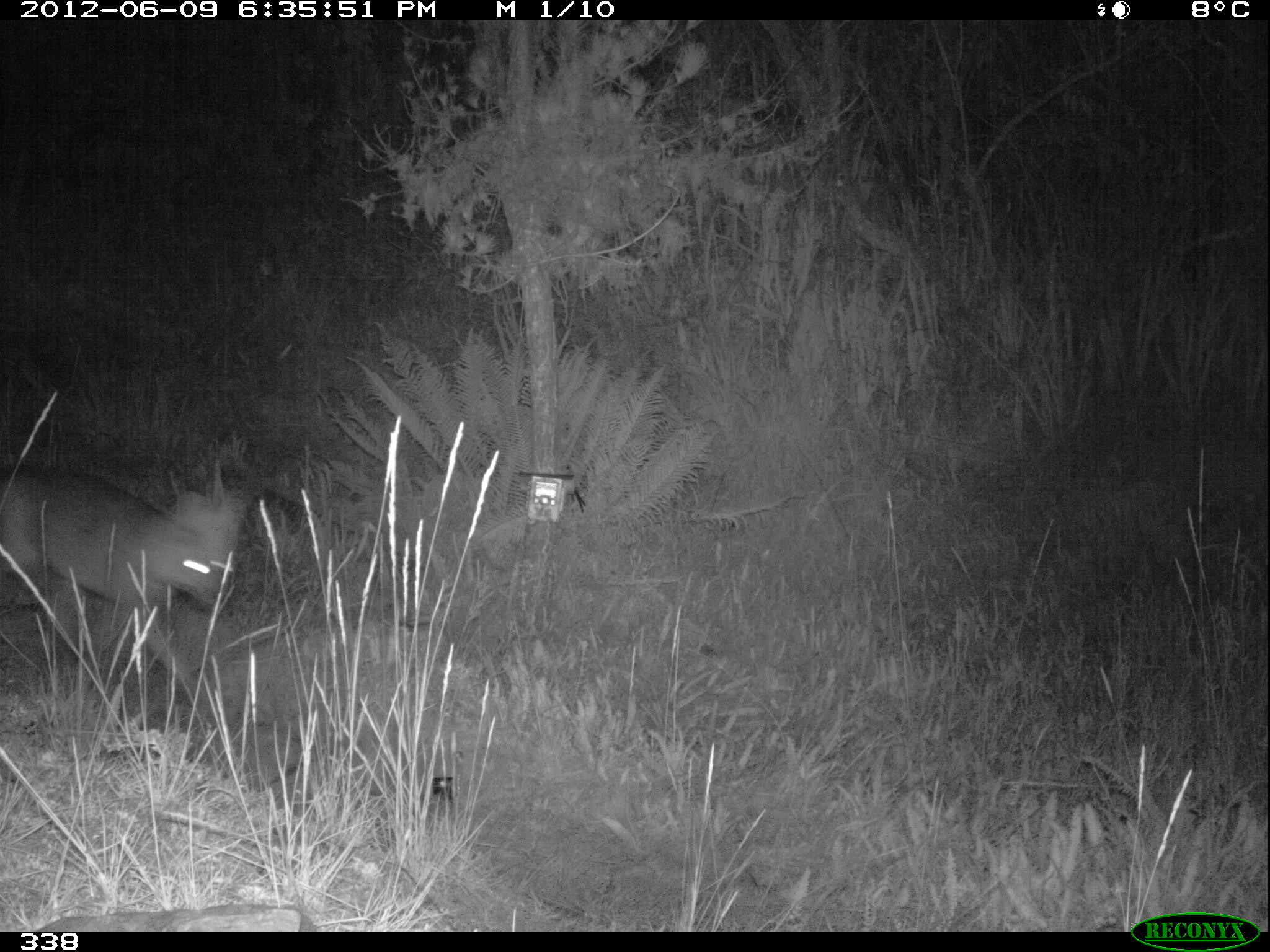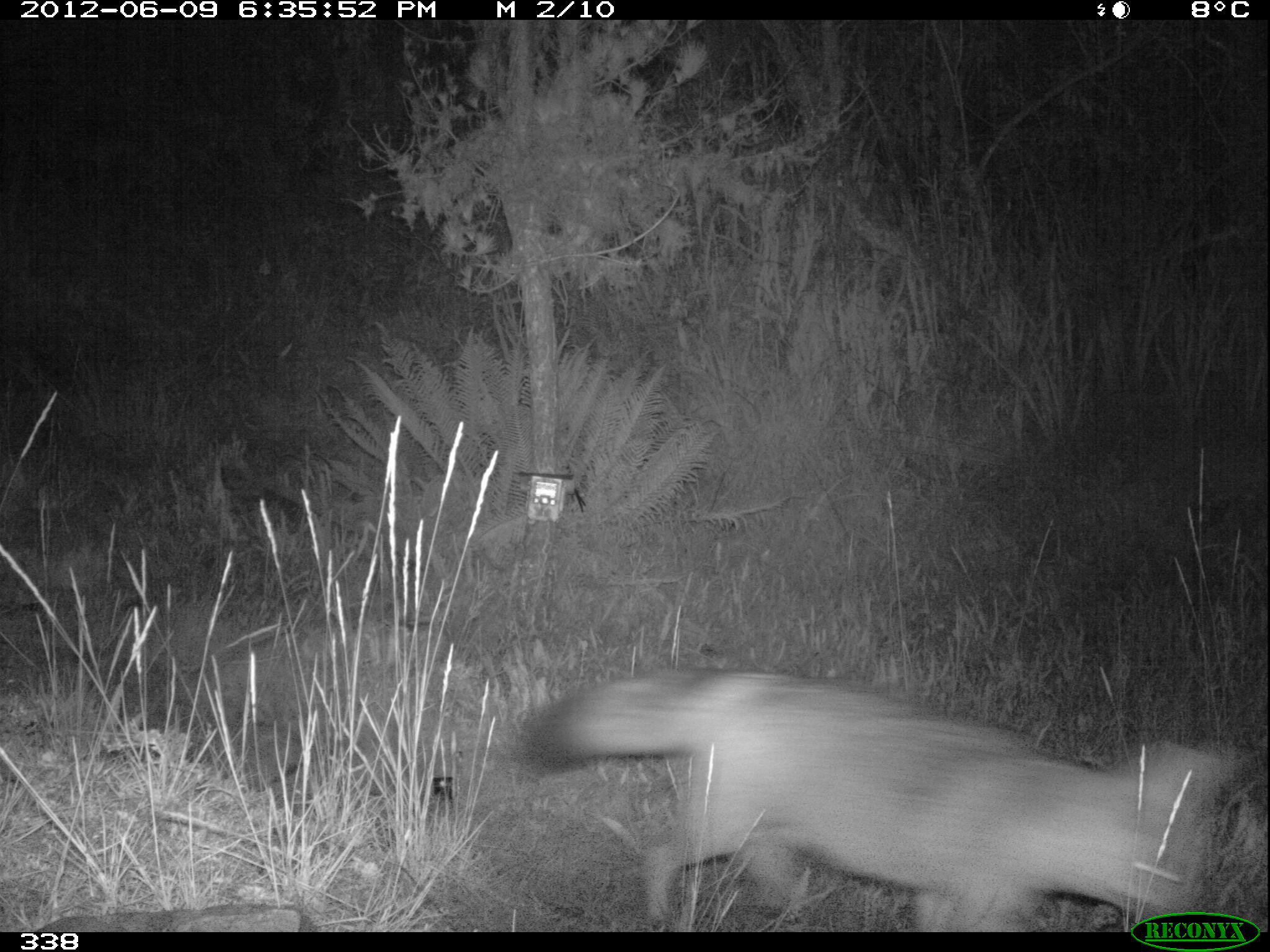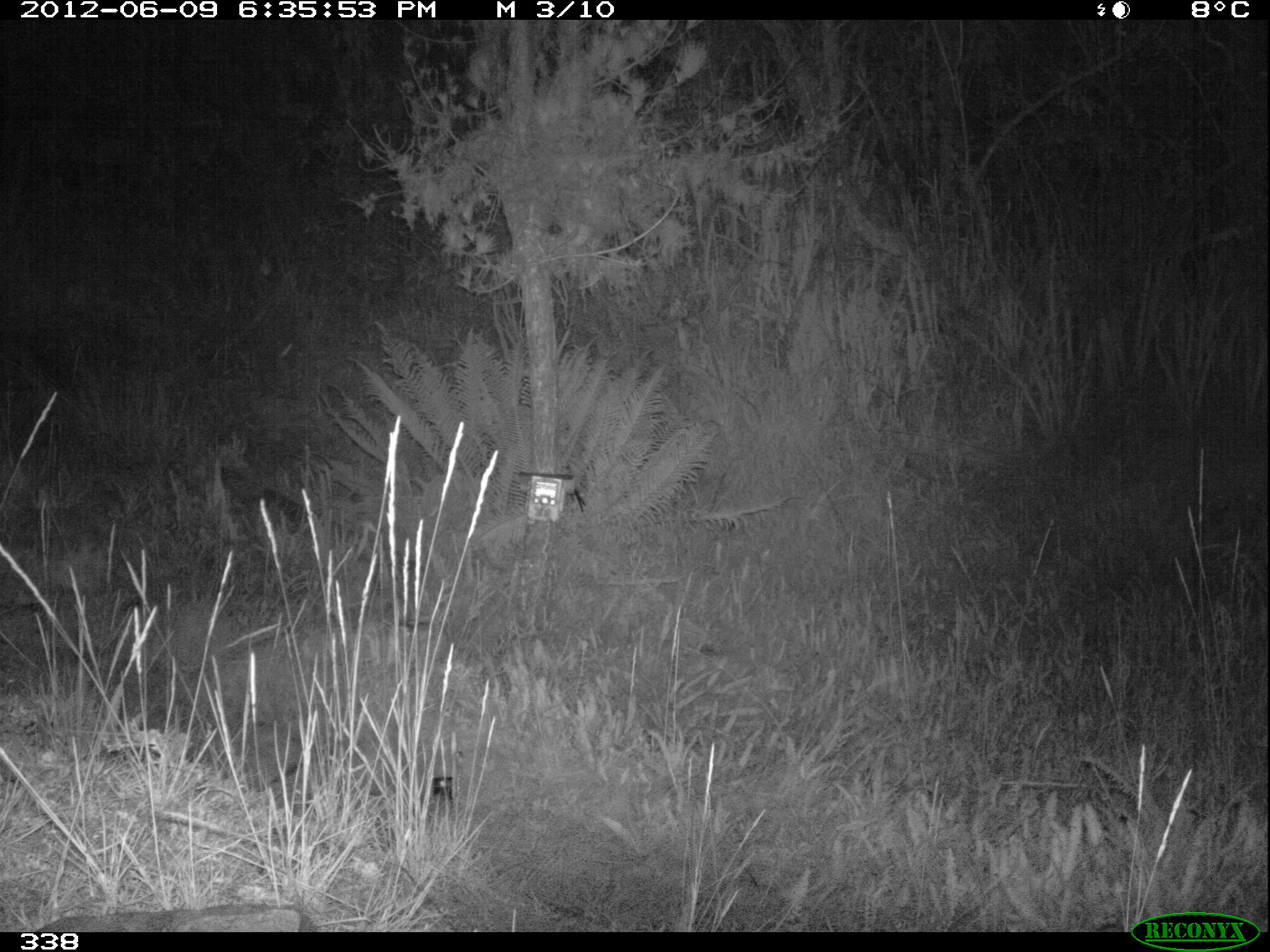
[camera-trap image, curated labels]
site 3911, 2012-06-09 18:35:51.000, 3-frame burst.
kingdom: Animalia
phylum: Chordata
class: Mammalia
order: Carnivora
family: Canidae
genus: Lycalopex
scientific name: Lycalopex culpaeus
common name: culpeo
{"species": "Lycalopex culpaeus (culpeo)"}